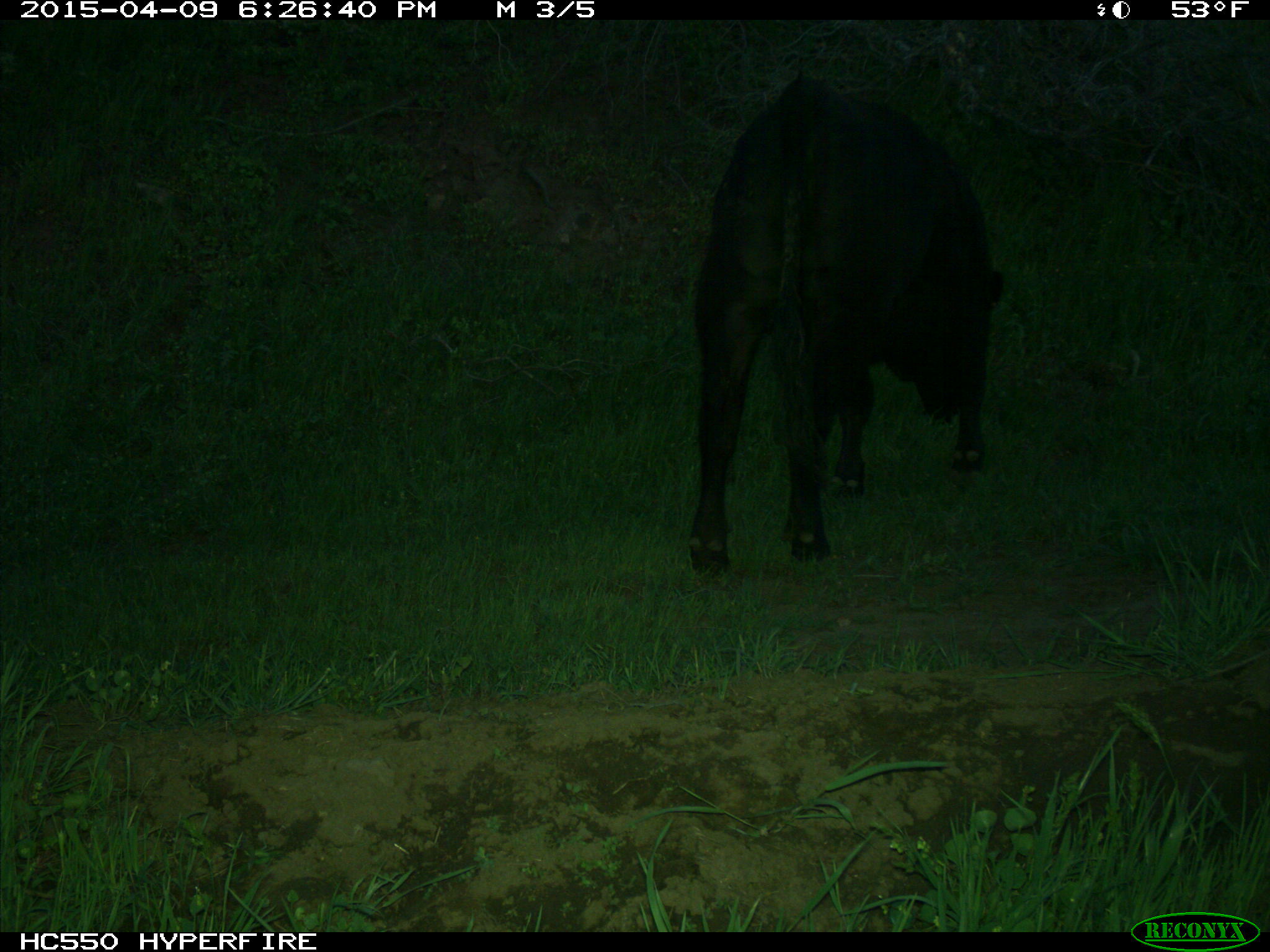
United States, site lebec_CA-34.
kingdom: Animalia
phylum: Chordata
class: Mammalia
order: Artiodactyla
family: Bovidae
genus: Bos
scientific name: Bos taurus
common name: domestic cow